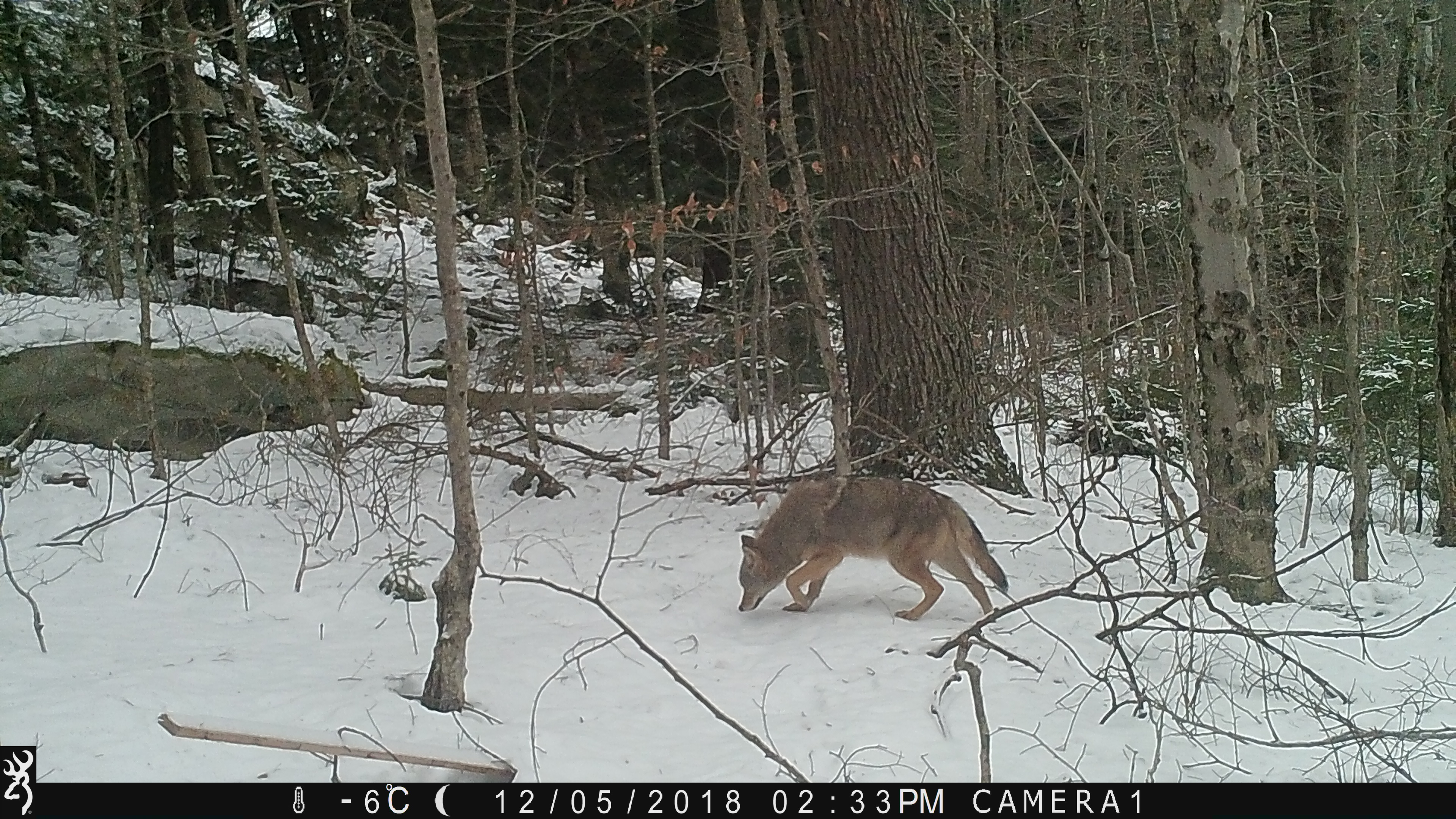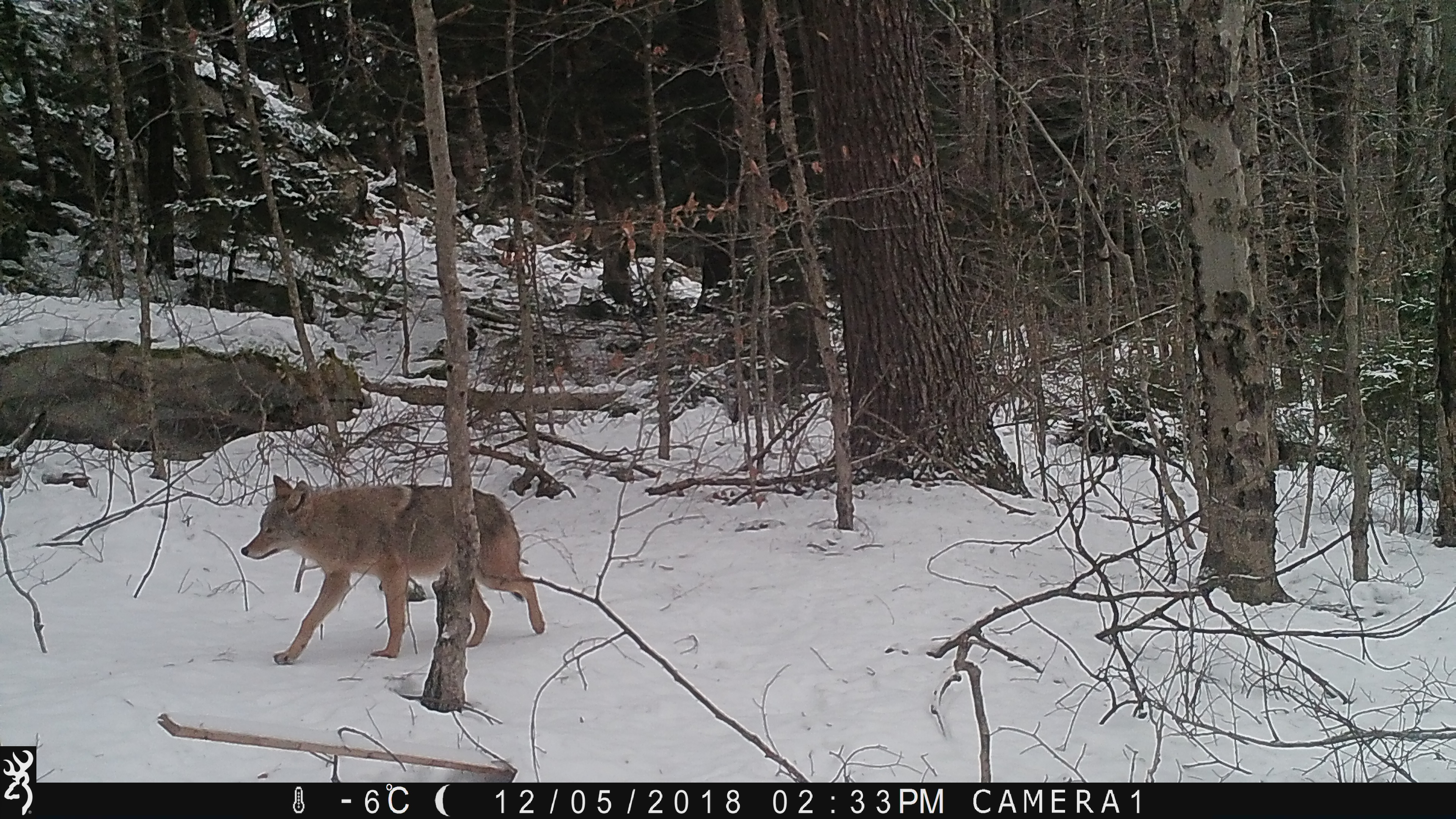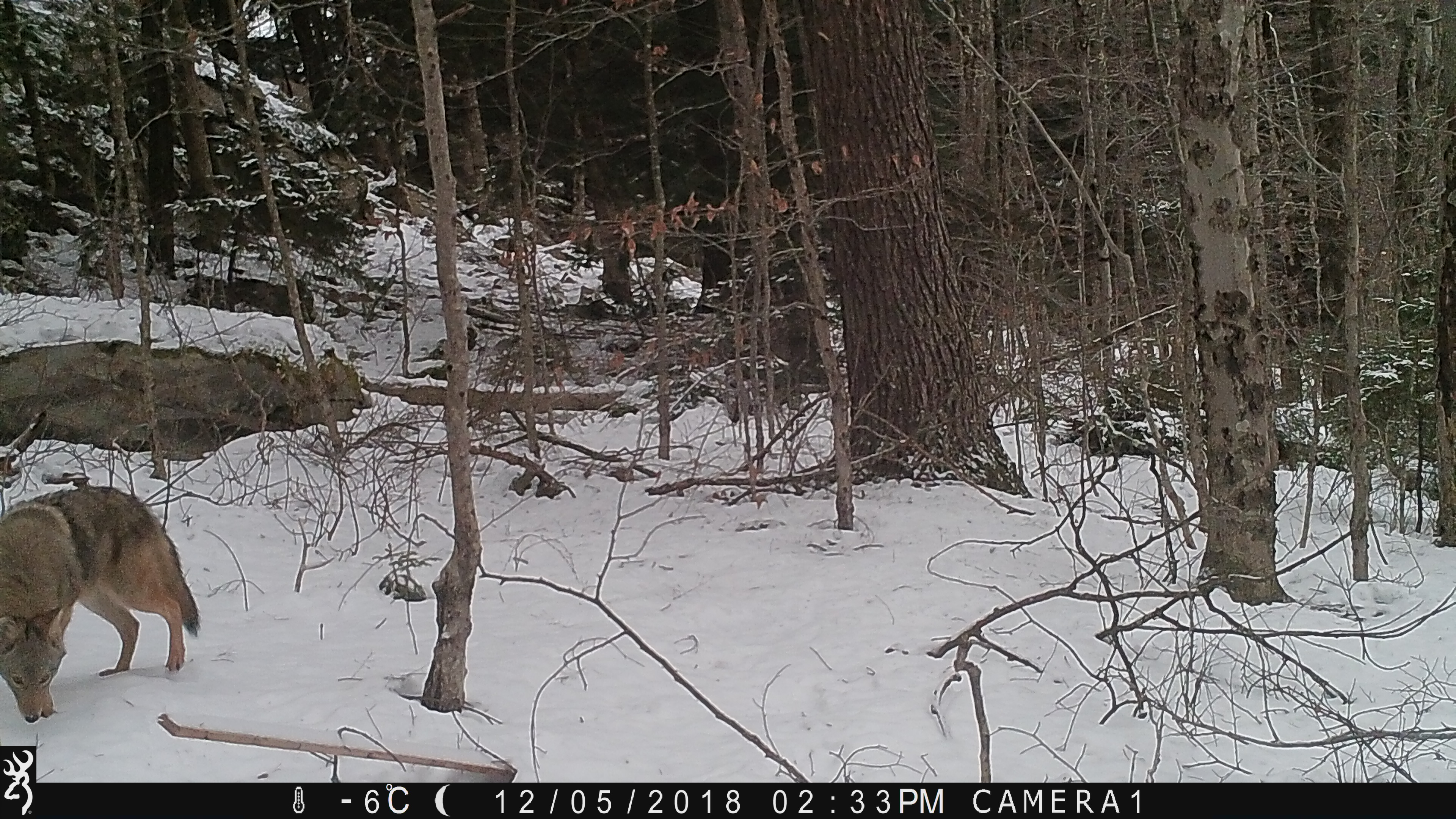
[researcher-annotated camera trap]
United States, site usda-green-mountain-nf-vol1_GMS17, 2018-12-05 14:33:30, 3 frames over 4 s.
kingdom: Animalia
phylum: Chordata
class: Mammalia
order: Carnivora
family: Canidae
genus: Canis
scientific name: Canis latrans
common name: coyote